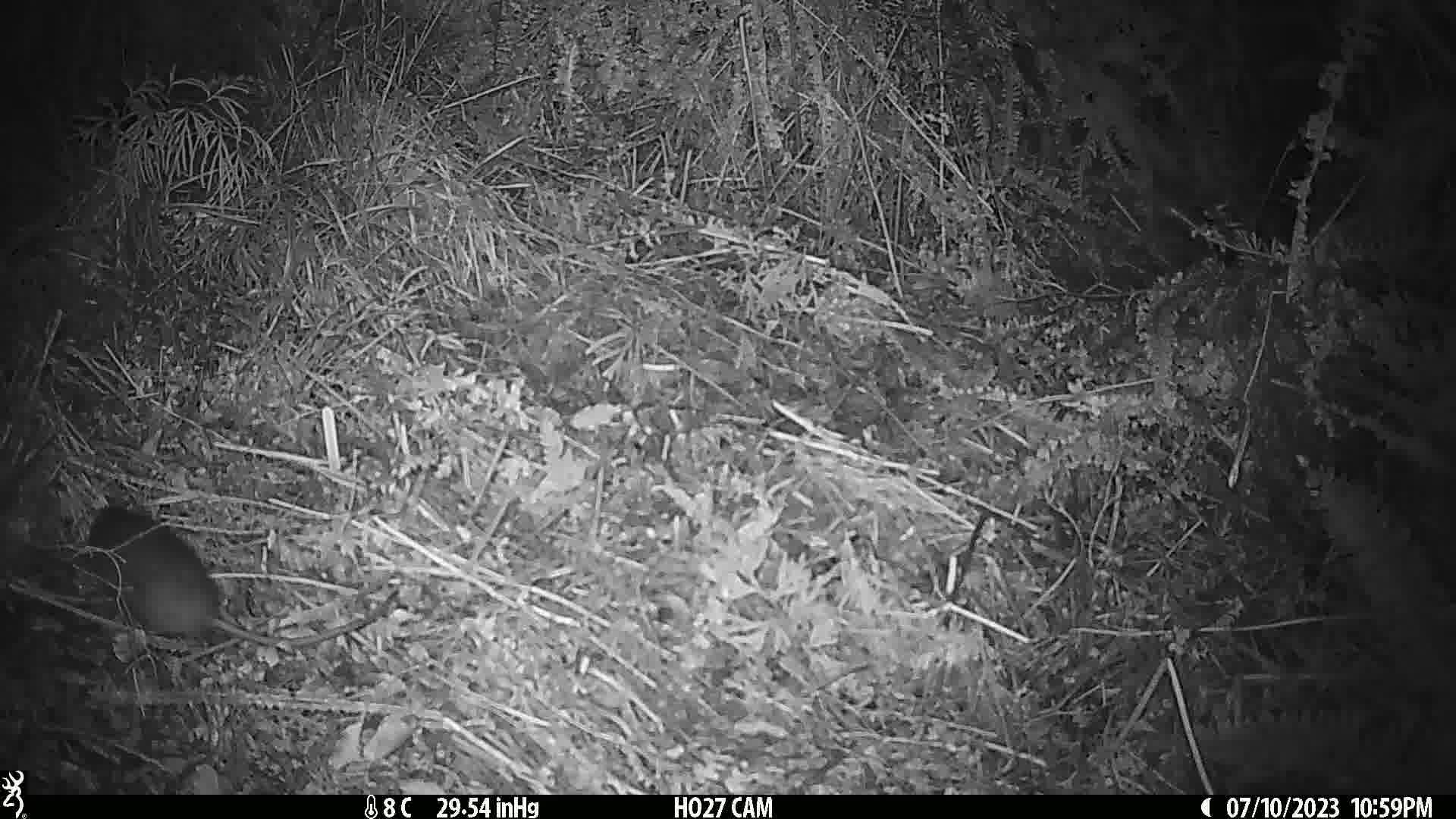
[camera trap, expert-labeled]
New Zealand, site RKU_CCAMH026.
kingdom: Animalia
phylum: Chordata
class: Mammalia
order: Rodentia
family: Muridae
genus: Rattus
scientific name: Rattus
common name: rat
Rat (Rattus).